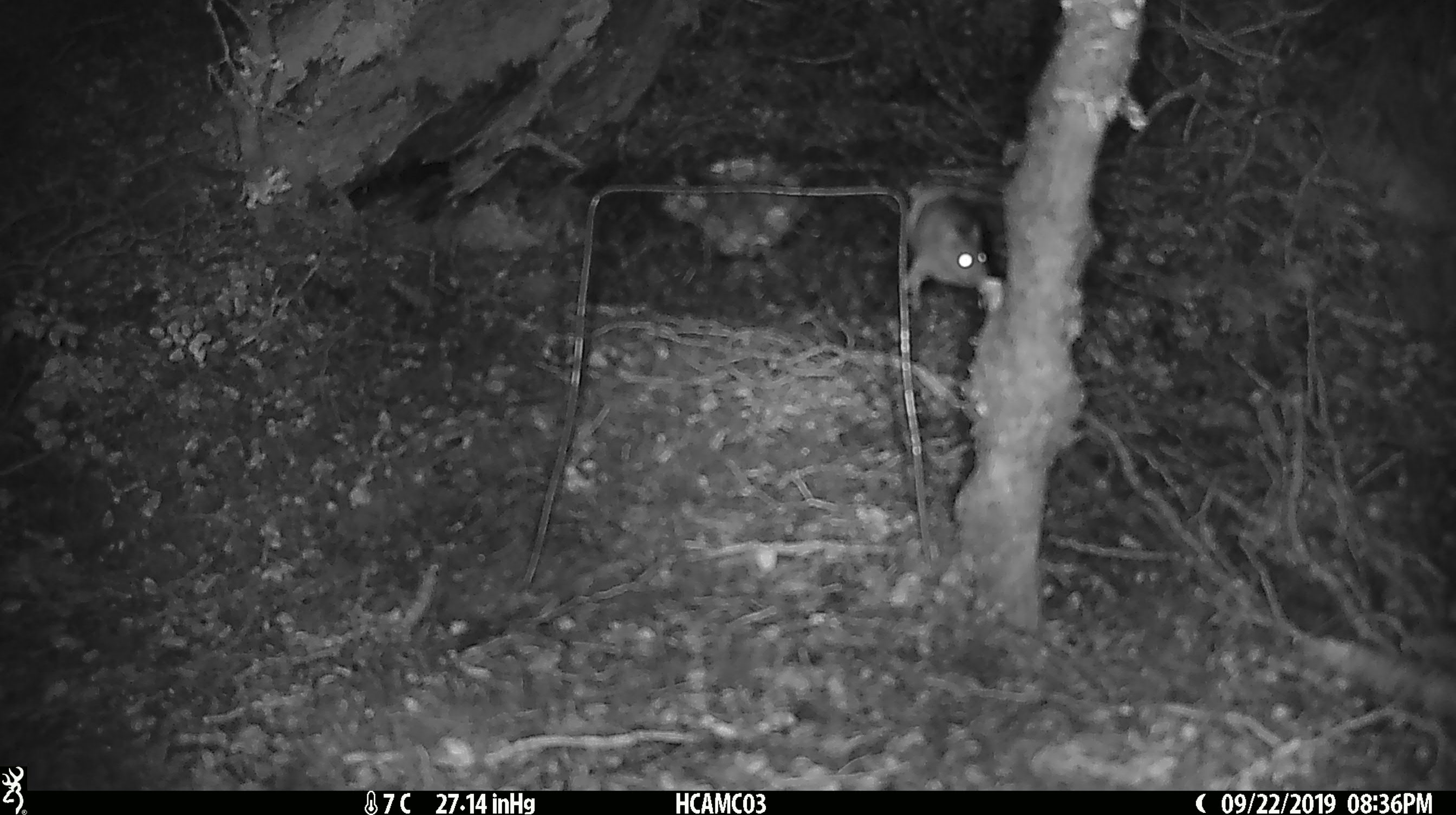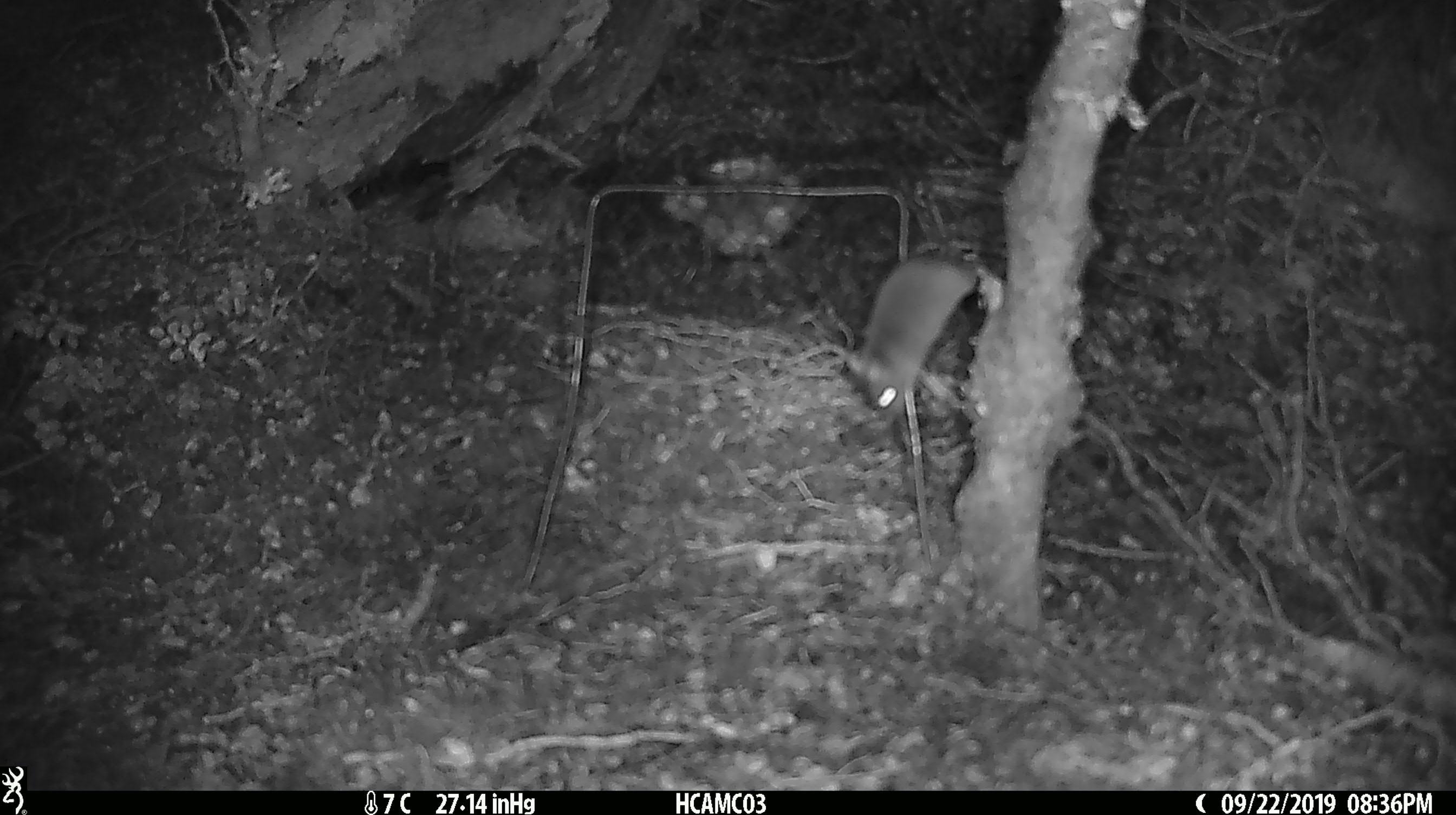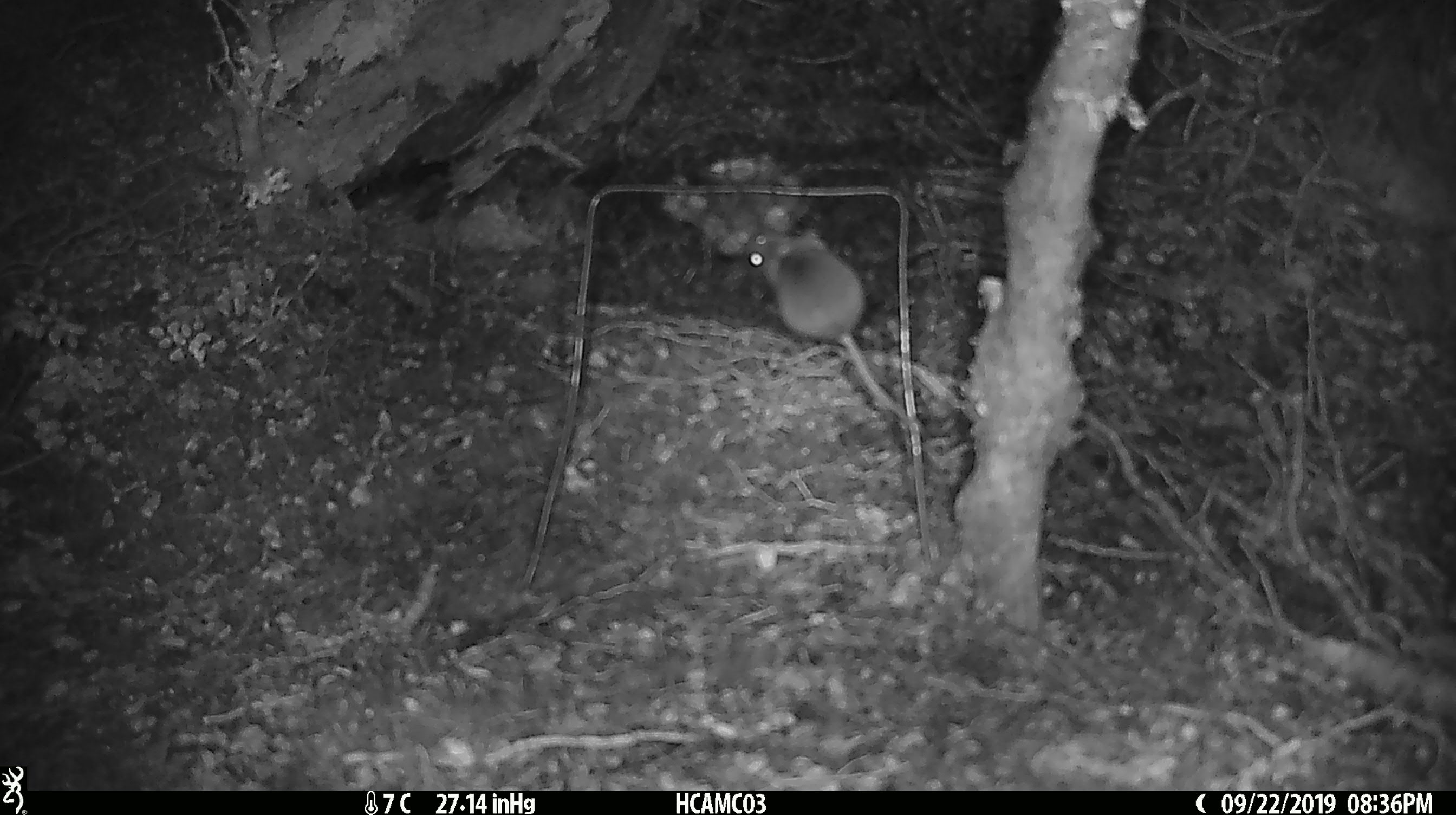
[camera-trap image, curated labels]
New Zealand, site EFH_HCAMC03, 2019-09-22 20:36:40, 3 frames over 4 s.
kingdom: Animalia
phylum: Chordata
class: Mammalia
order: Rodentia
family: Muridae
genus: Mus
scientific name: Mus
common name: mouse